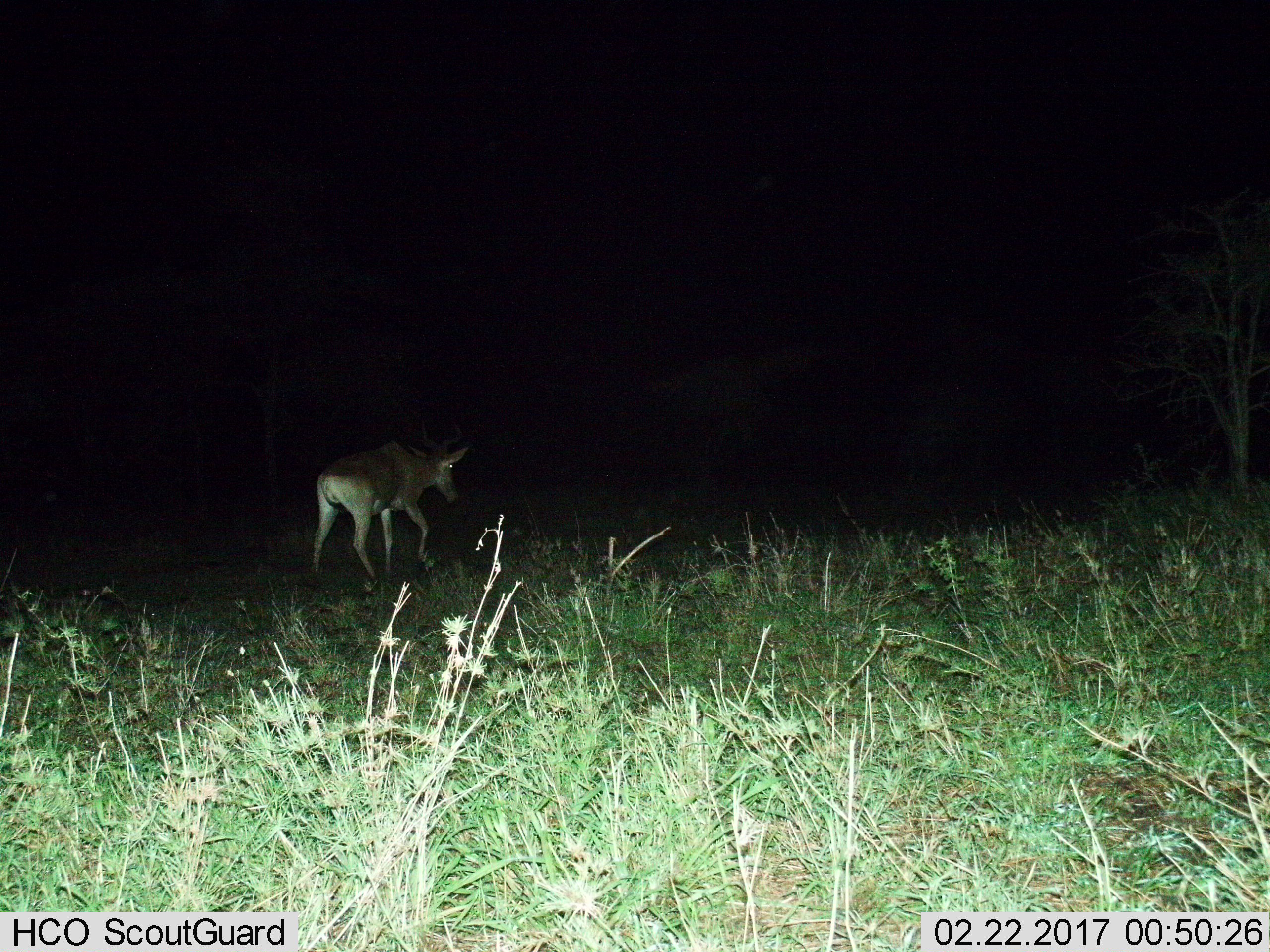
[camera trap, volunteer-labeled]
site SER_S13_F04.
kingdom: Animalia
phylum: Chordata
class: Mammalia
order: Artiodactyla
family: Bovidae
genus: Alcelaphus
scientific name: Alcelaphus buselaphus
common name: hartebeest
Hartebeest (Alcelaphus buselaphus), count 1. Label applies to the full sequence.